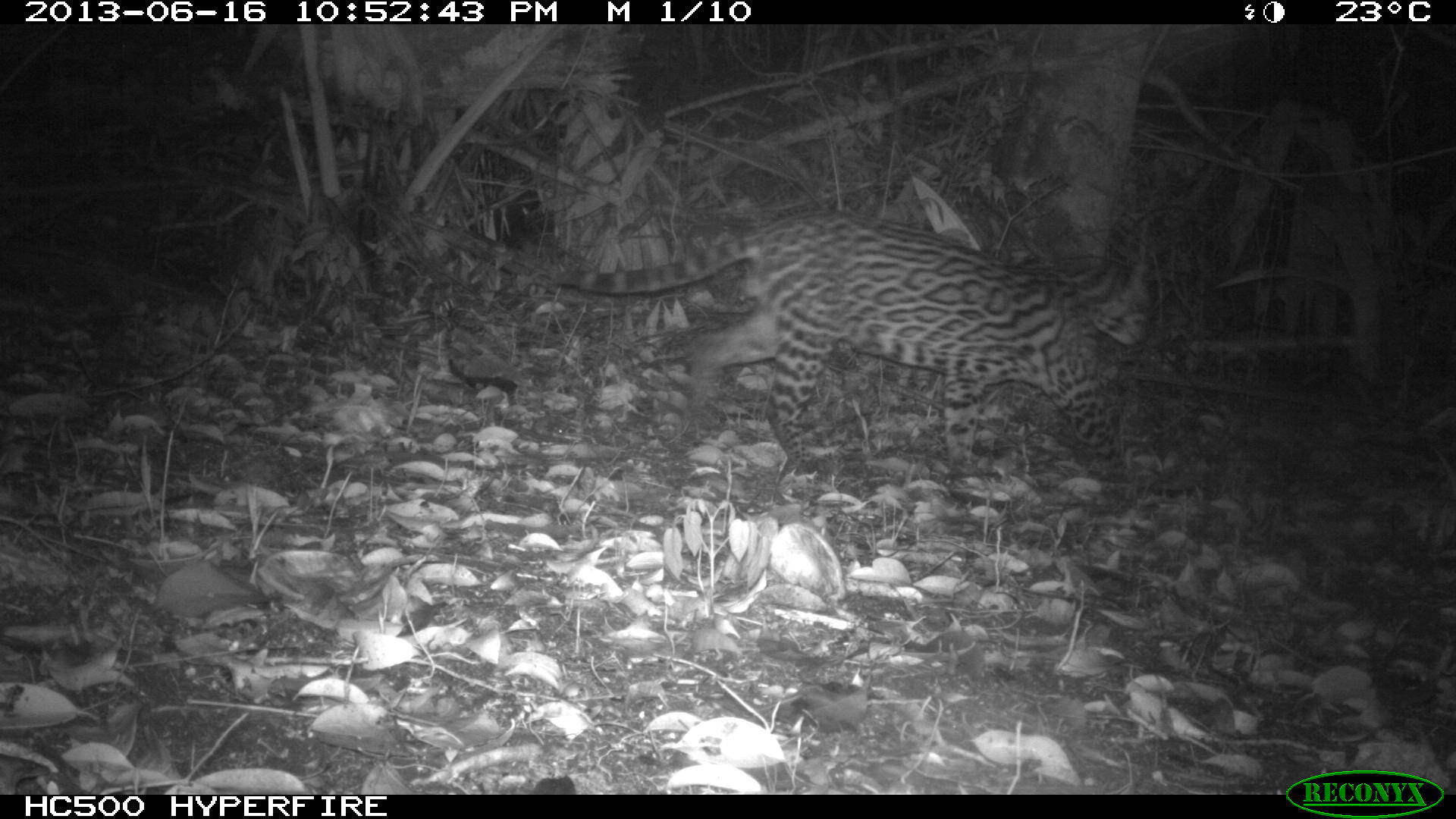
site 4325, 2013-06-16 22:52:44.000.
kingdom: Animalia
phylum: Chordata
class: Mammalia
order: Carnivora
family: Felidae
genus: Leopardus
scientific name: Leopardus pardalis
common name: ocelot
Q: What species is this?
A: Leopardus pardalis (ocelot).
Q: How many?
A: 1.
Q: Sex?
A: Male.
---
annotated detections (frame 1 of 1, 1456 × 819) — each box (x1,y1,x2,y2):
leopardus pardalis: (549,206,1155,484)